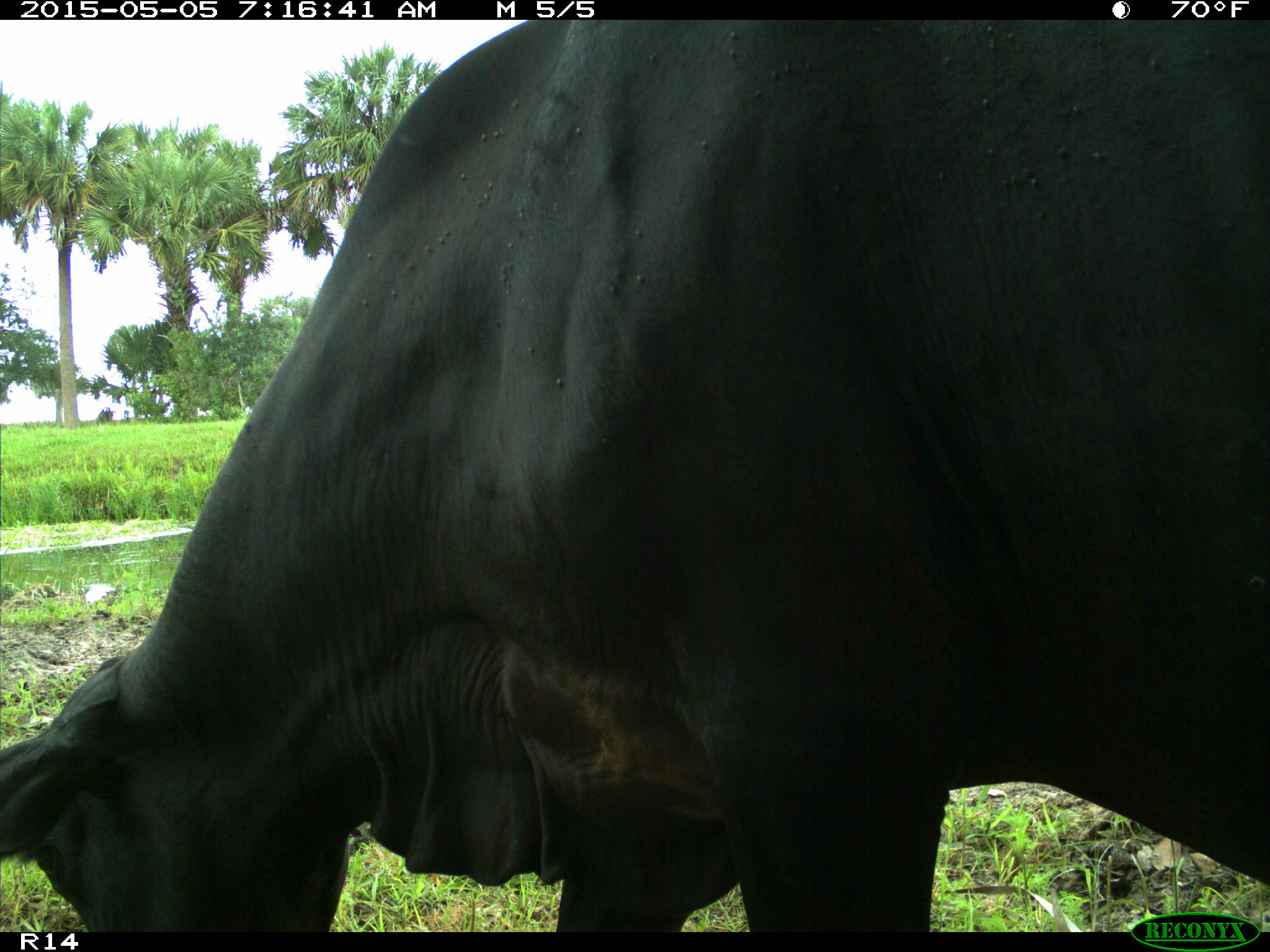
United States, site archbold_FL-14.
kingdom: Animalia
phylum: Chordata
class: Mammalia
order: Artiodactyla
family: Bovidae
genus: Bos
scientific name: Bos taurus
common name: domestic cow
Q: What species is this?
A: Bos taurus (domestic cow).